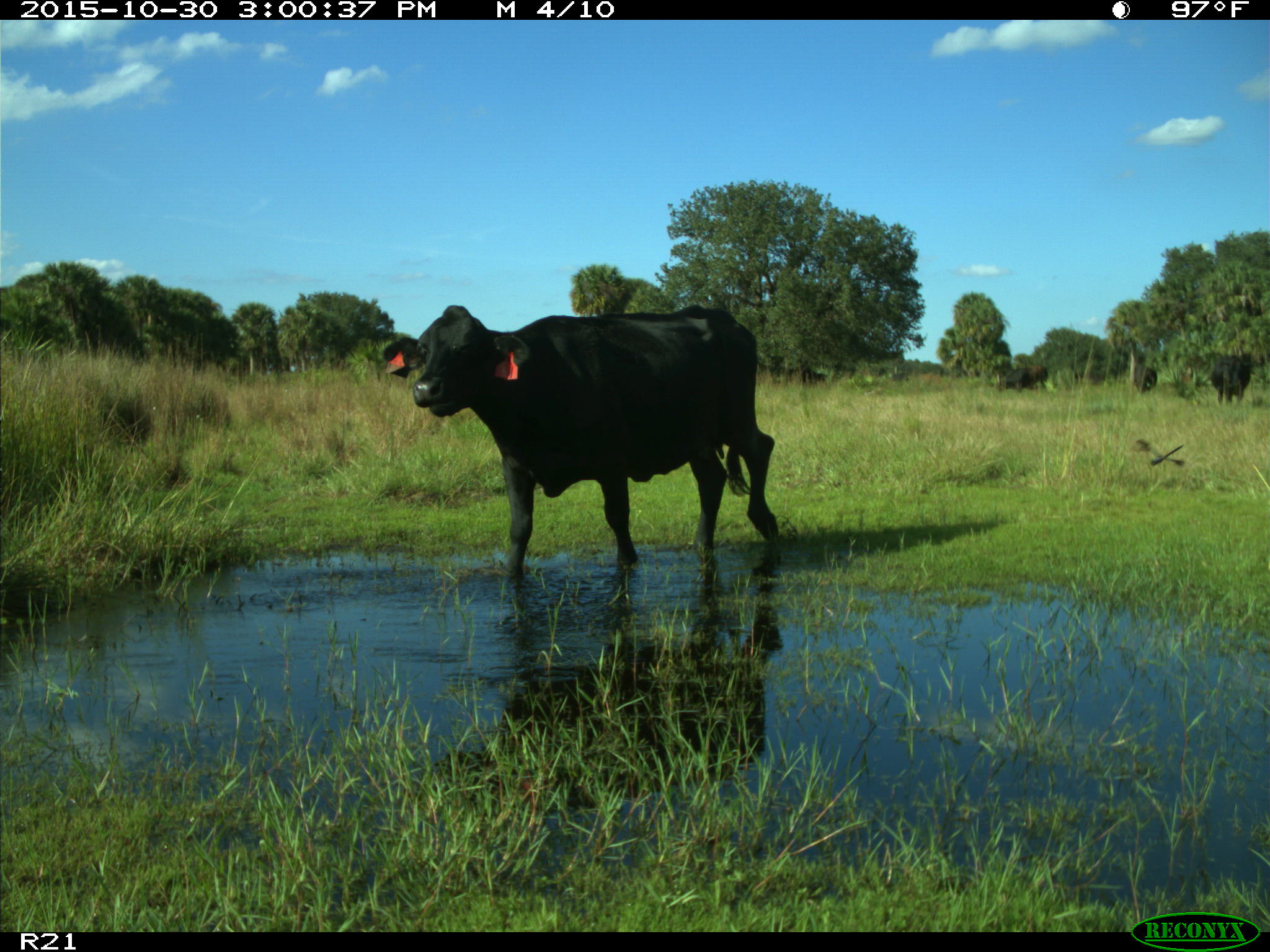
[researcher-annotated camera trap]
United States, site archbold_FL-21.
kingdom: Animalia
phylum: Chordata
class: Mammalia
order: Artiodactyla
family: Bovidae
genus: Bos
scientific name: Bos taurus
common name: domestic cow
Bos taurus (domestic cow).